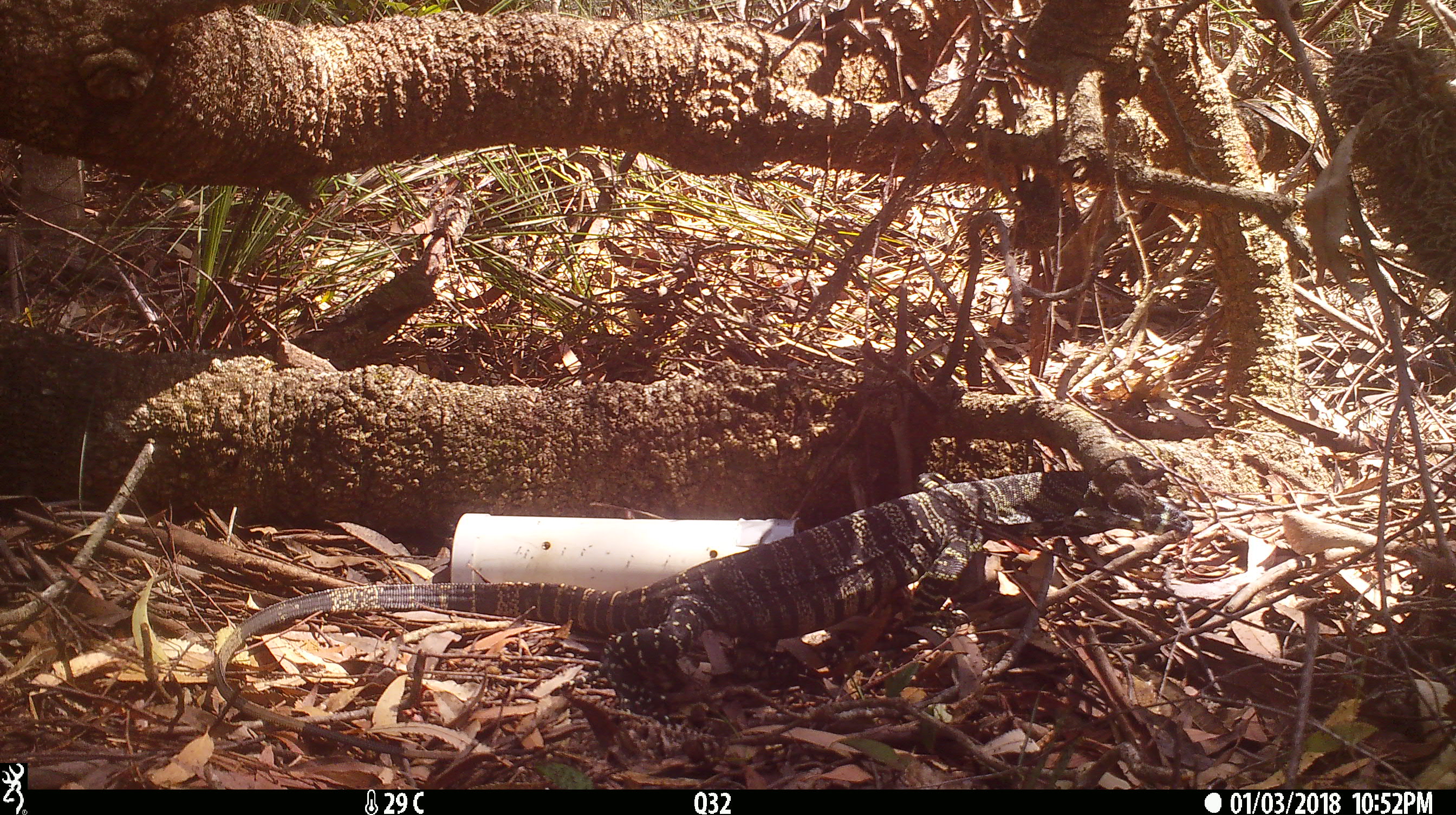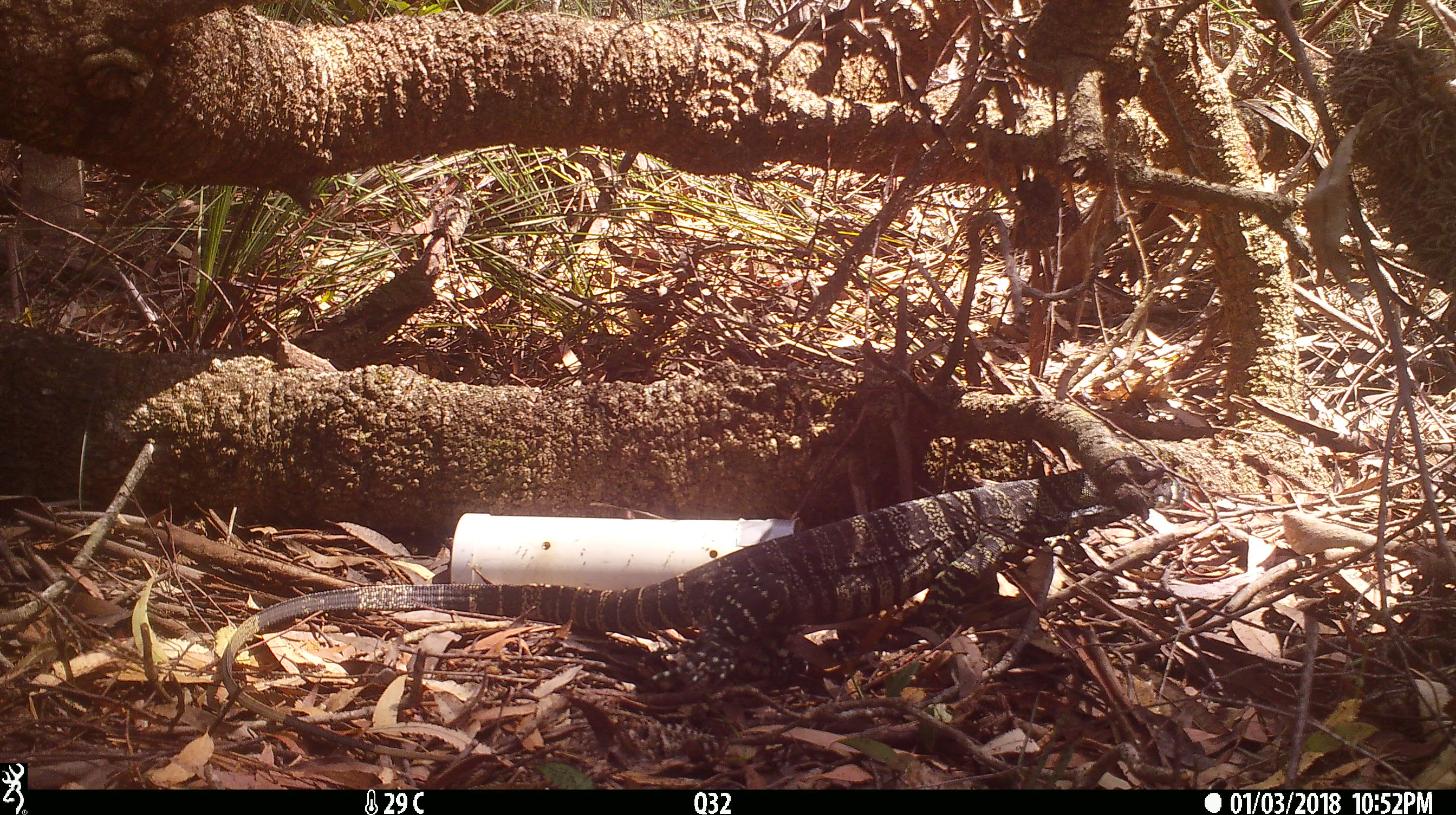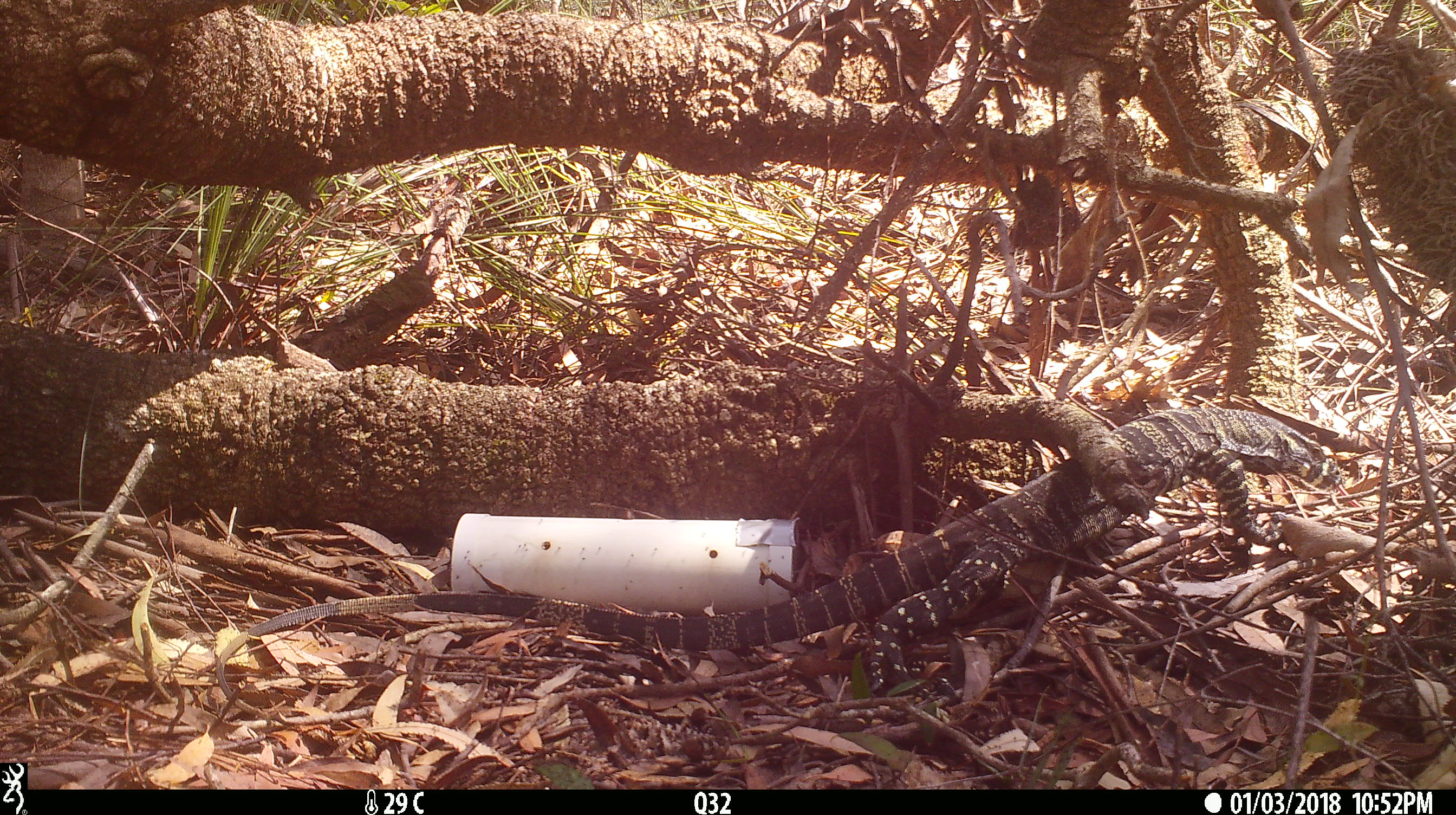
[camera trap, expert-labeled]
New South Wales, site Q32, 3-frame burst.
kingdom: Animalia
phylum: Chordata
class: Reptilia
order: Squamata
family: Varanidae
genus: Varanus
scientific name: Varanus varius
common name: lace monitor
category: goanna